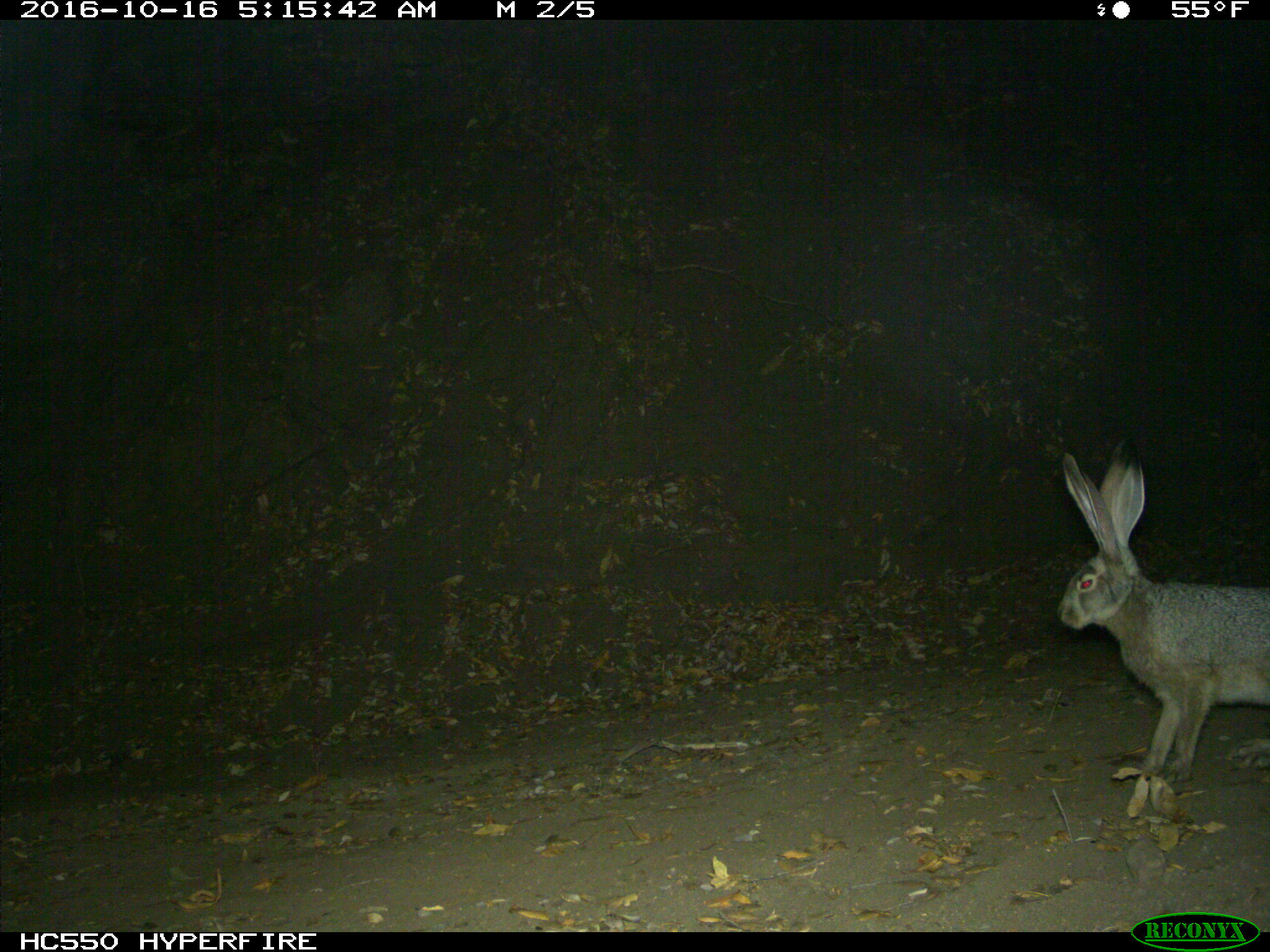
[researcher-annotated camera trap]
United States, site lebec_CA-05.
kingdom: Animalia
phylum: Chordata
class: Mammalia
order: Lagomorpha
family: Leporidae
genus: Lepus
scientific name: Lepus californicus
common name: black-tailed jackrabbit